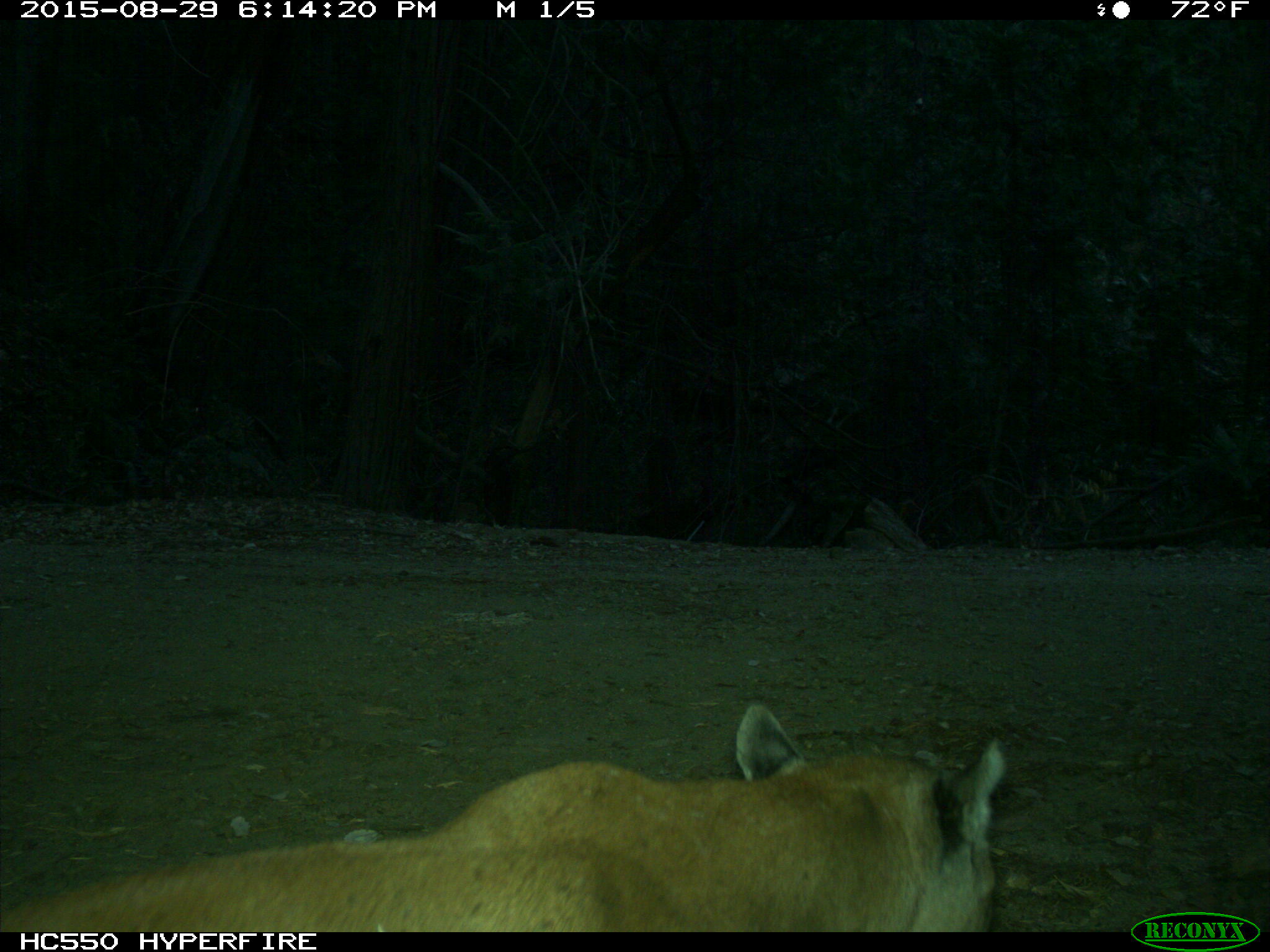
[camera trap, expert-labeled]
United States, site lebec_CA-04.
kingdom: Animalia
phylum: Chordata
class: Mammalia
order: Carnivora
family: Felidae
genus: Puma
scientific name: Puma concolor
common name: mountain lion